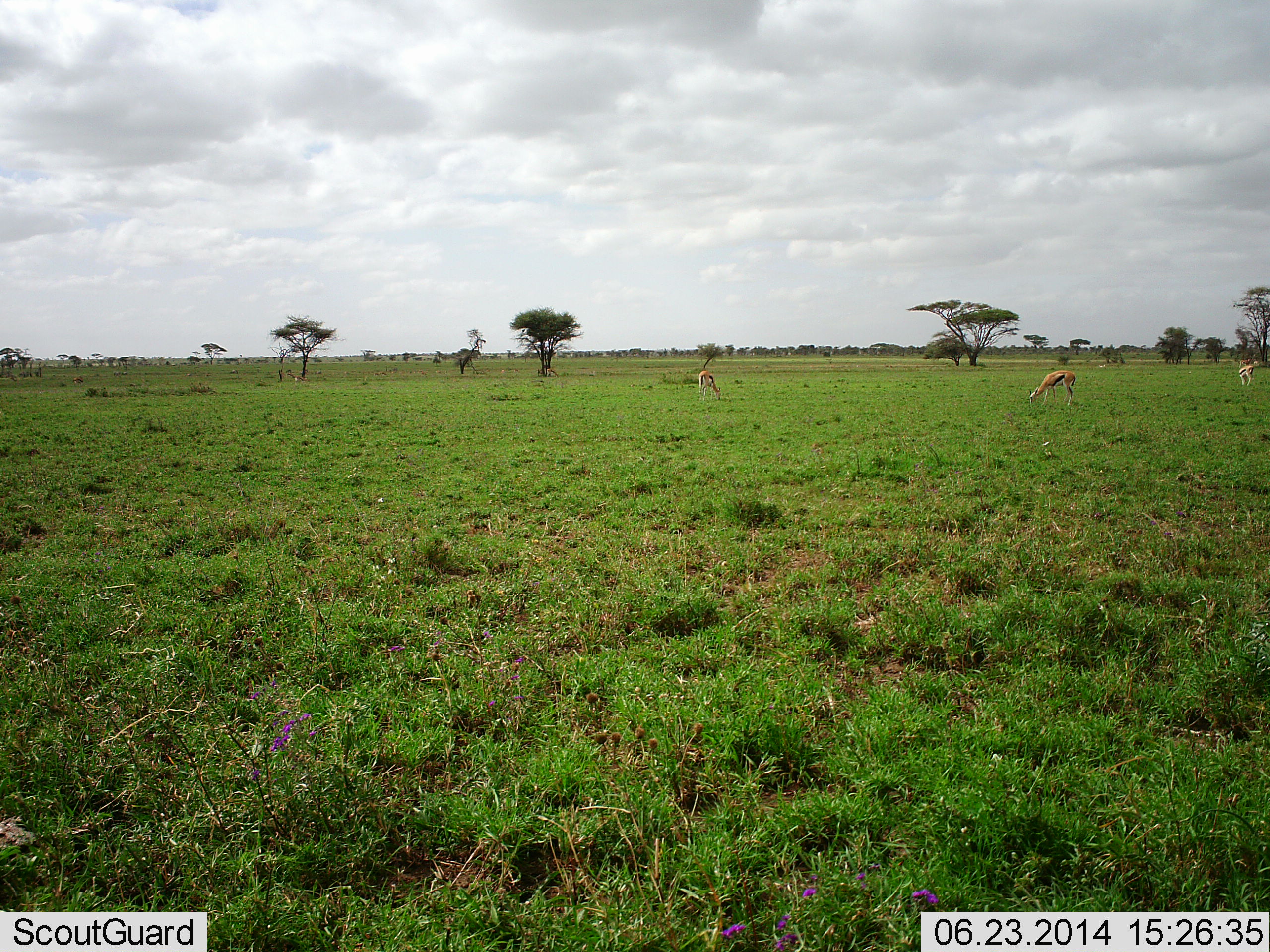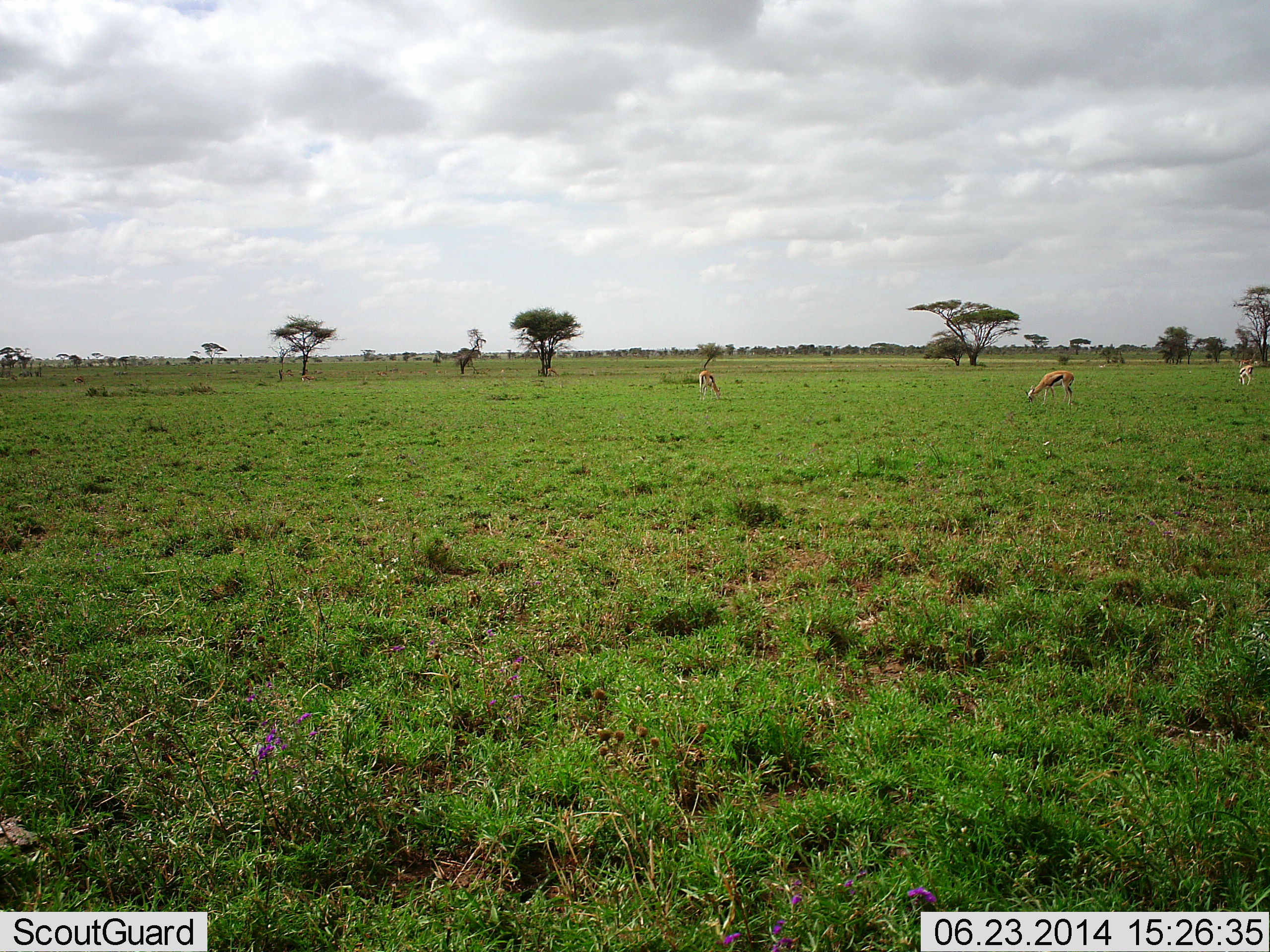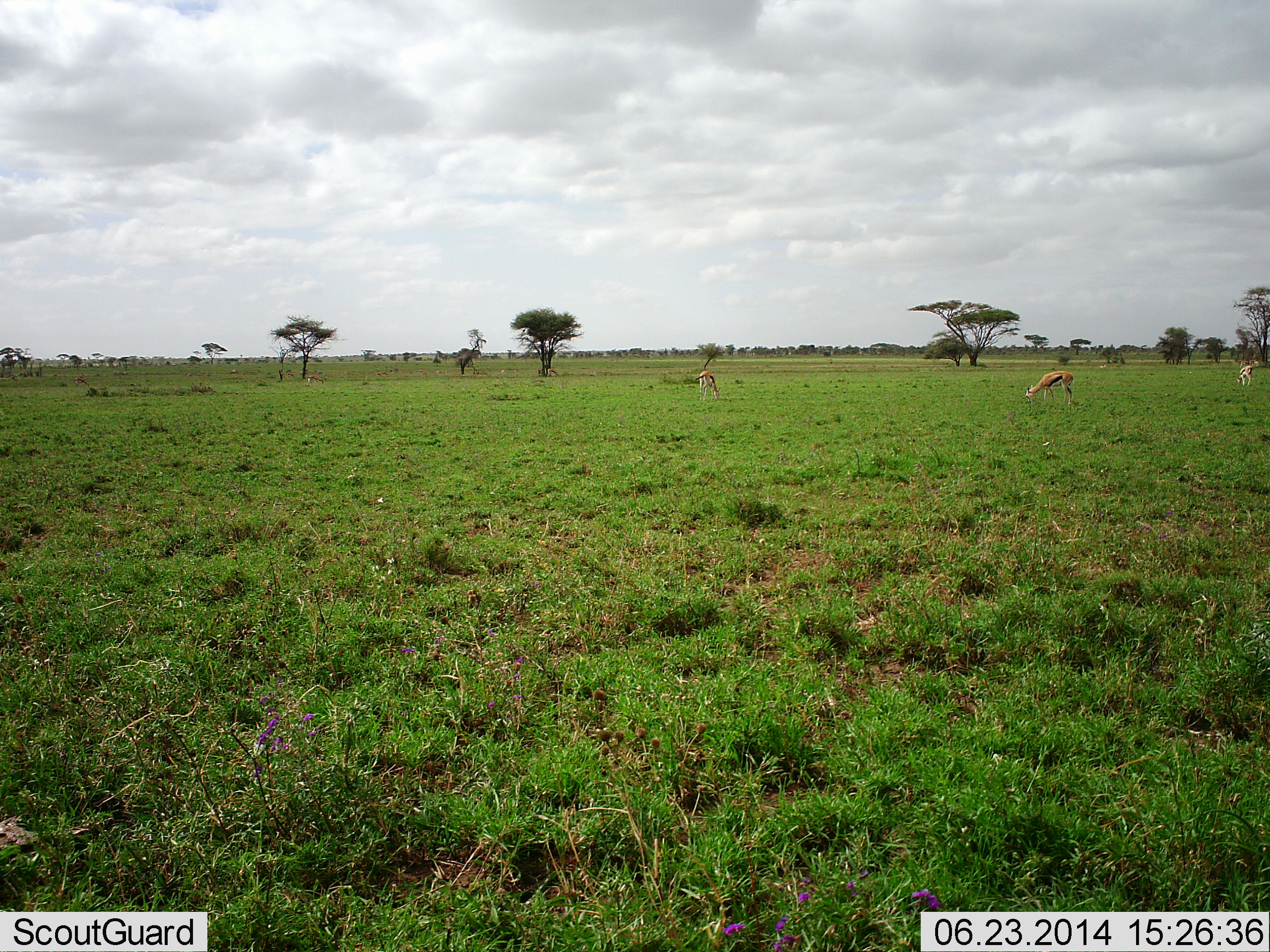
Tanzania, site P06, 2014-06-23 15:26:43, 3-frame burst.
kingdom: Animalia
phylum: Chordata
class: Mammalia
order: Artiodactyla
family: Bovidae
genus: Eudorcas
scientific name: Eudorcas thomsonii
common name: thomson's gazelle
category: gazellethomsons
Gazellethomsons (thomson's gazelle) (Eudorcas thomsonii), count 3. Behavior (volunteer vote fractions): standing 30%, resting 0%, moving 0%, interacting 0%. Young present (vote fraction): 0%. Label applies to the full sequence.